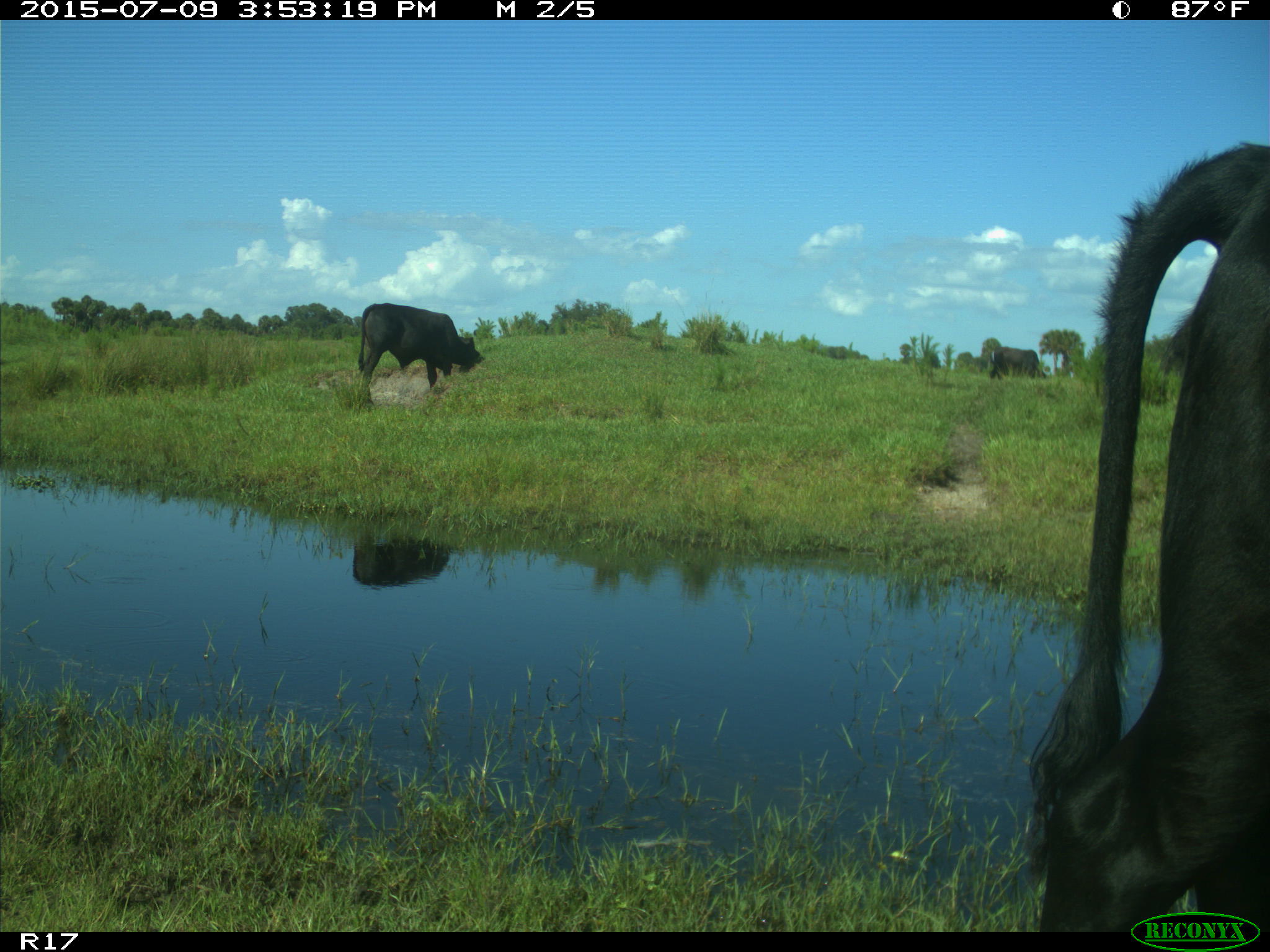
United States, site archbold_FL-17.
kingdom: Animalia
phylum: Chordata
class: Mammalia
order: Artiodactyla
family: Bovidae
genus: Bos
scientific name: Bos taurus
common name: domestic cow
Bos taurus (domestic cow).